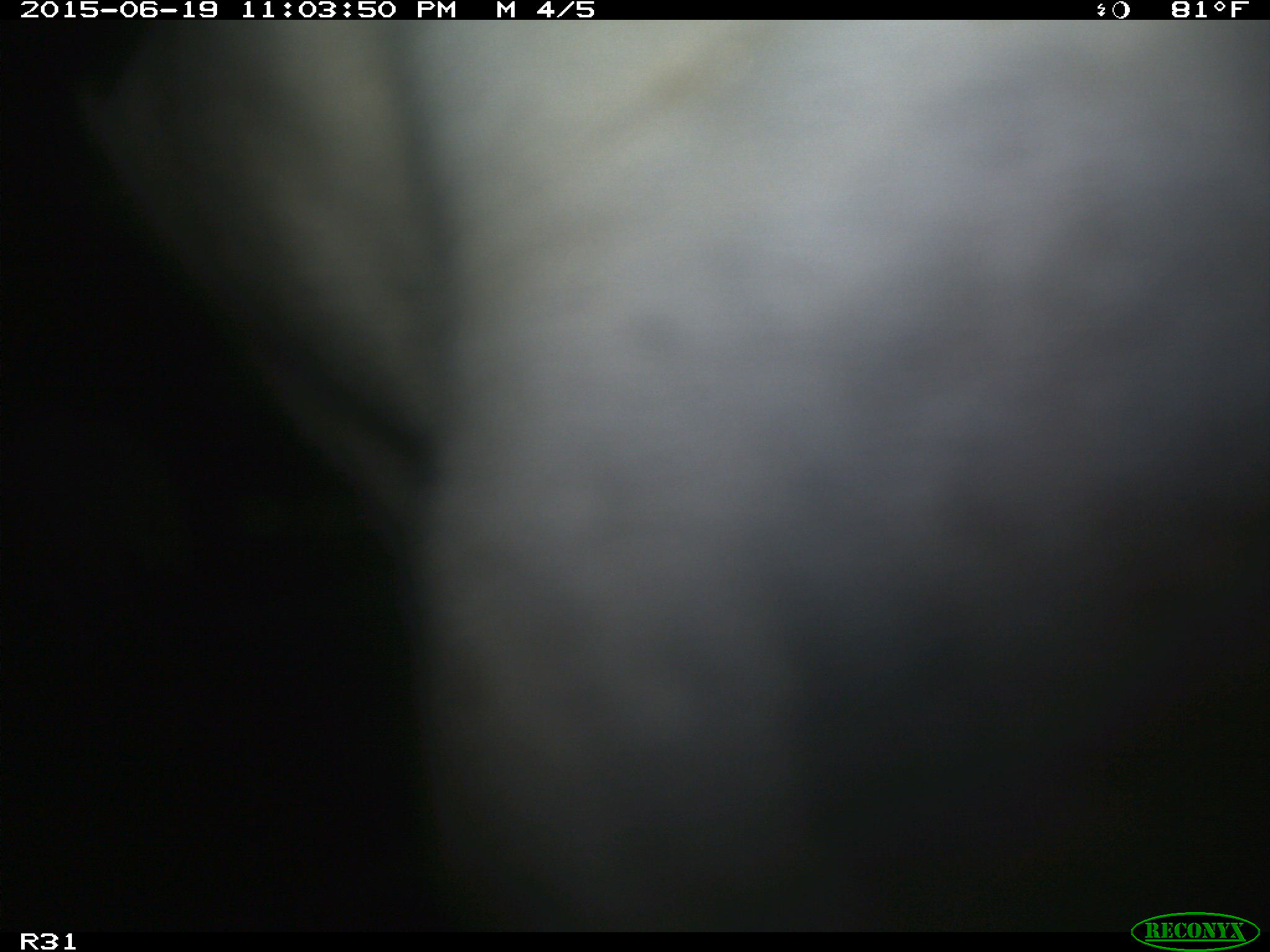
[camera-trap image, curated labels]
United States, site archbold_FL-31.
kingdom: Animalia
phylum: Chordata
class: Mammalia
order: Artiodactyla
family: Bovidae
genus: Bos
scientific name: Bos taurus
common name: domestic cow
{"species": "Bos taurus (domestic cow)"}